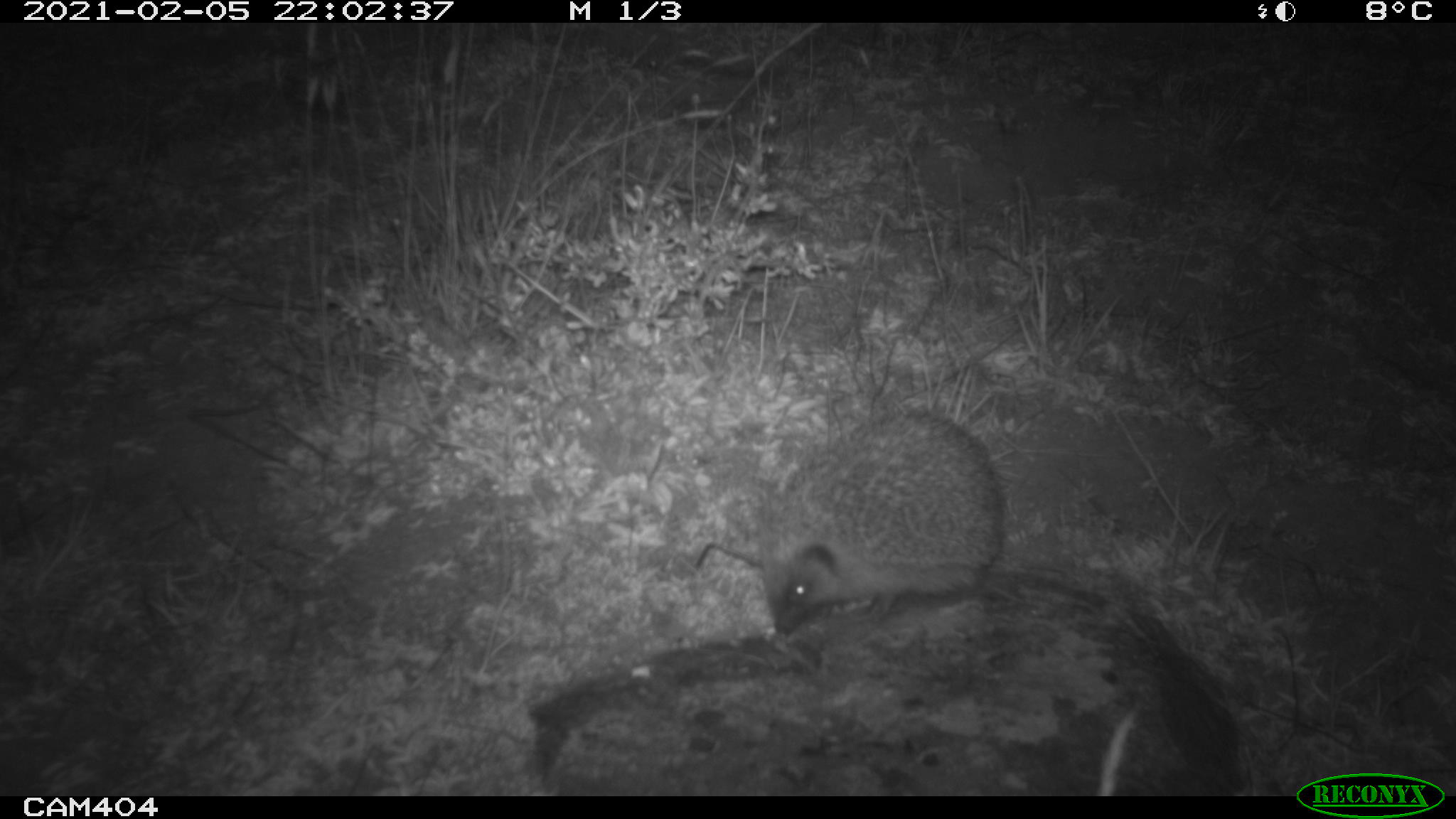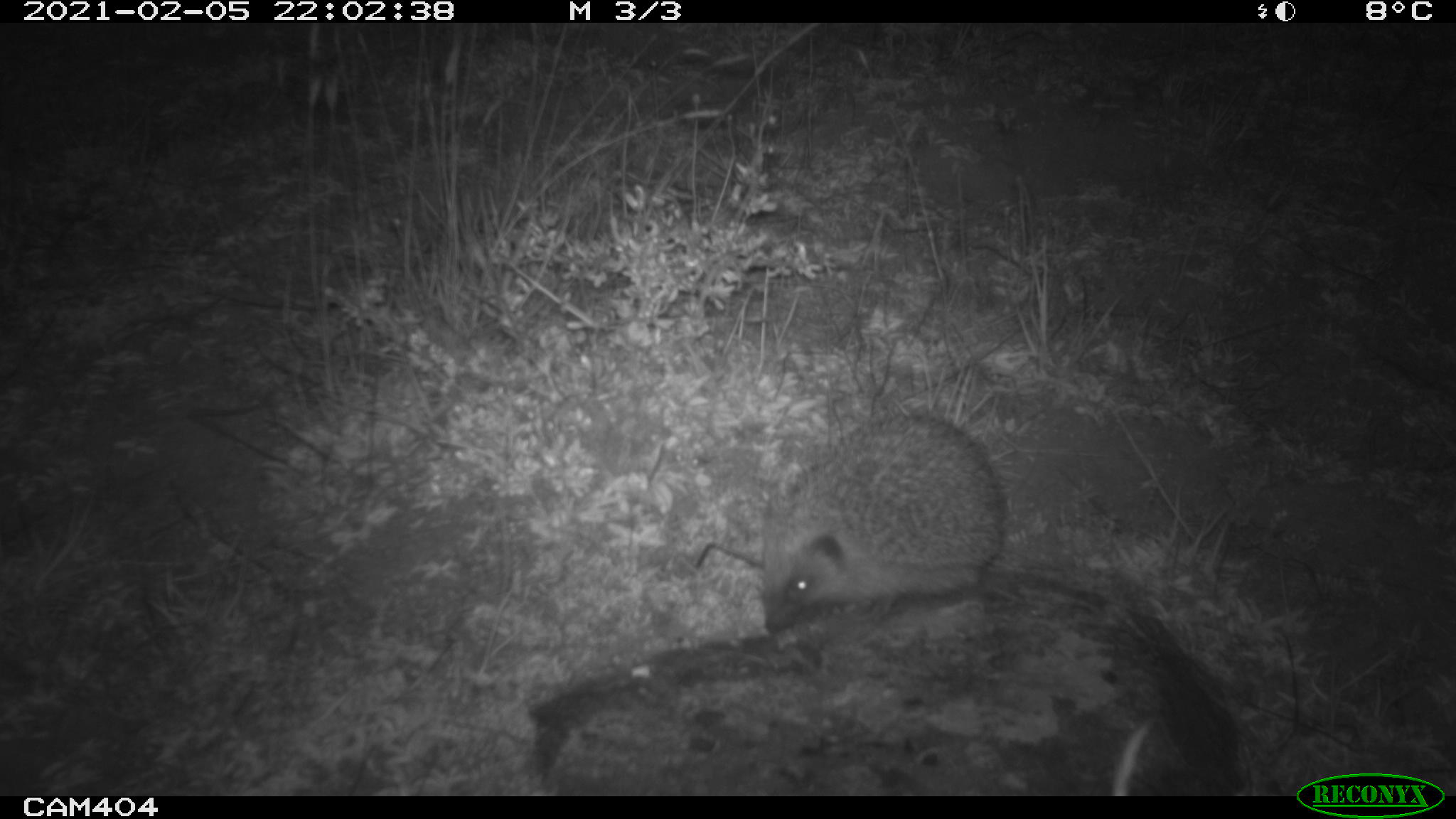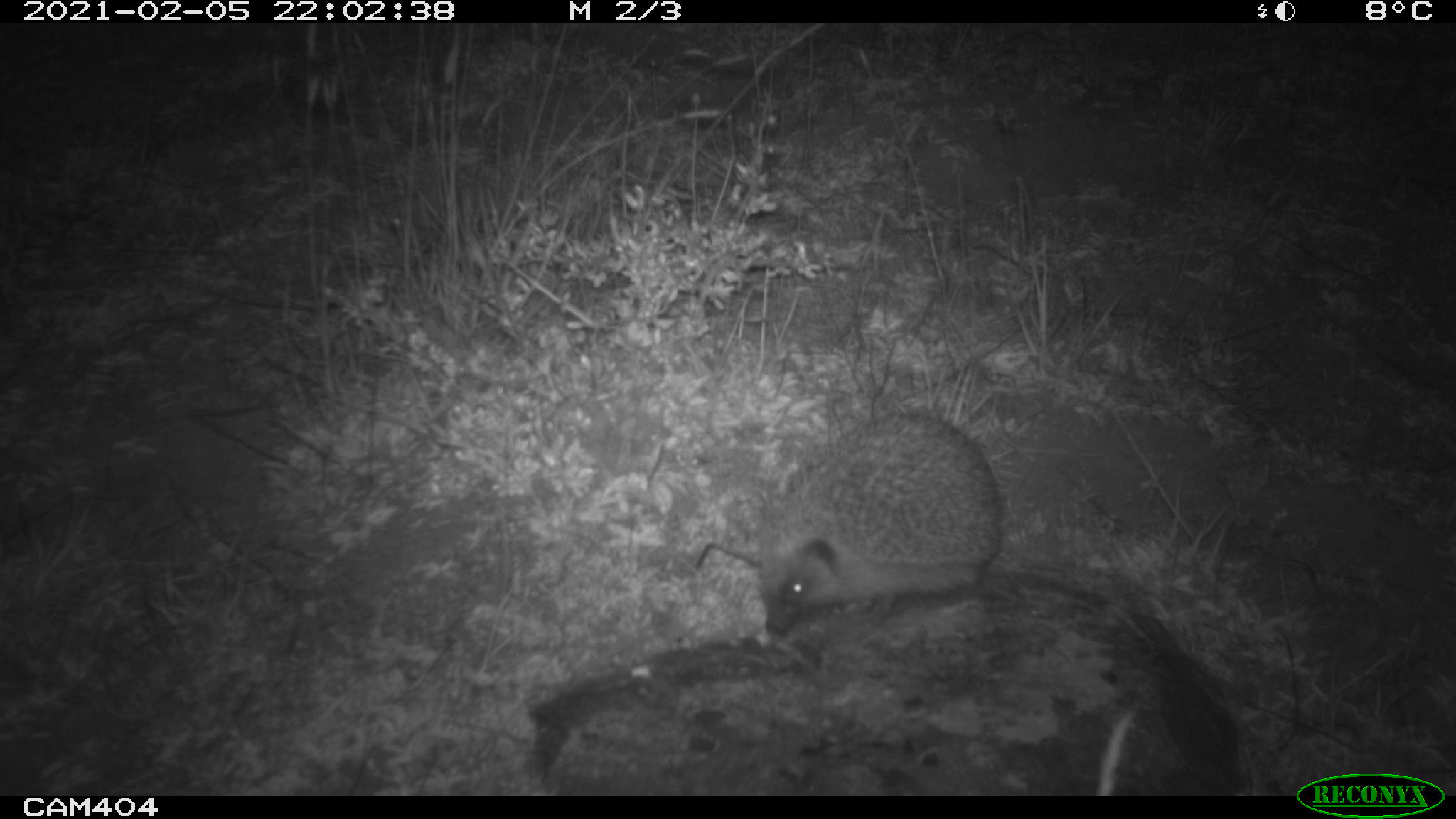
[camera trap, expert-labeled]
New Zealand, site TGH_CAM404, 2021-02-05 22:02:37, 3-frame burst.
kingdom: Animalia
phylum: Chordata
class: Mammalia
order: Eulipotyphla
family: Erinaceidae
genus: Erinaceus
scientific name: Erinaceus europaeus europaeus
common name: european hedgehog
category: hedgehog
Hedgehog (european hedgehog) (Erinaceus europaeus europaeus).